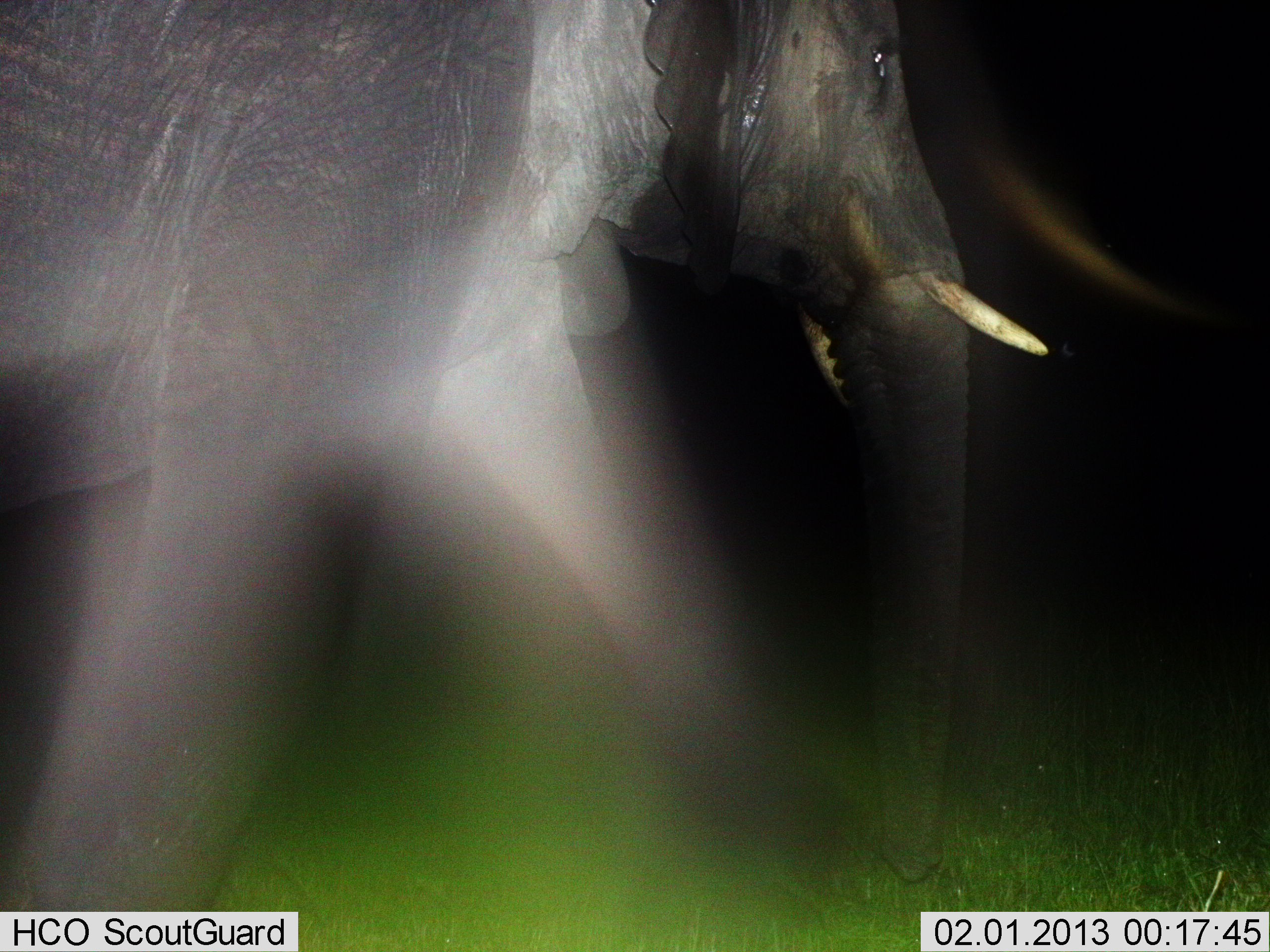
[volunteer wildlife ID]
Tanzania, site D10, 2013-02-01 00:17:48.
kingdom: Animalia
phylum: Chordata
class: Mammalia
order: Proboscidea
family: Elephantidae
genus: Loxodonta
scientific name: Loxodonta africana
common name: african bush elephant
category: elephant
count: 1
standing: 27%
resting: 0%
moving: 73%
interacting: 0%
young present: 0%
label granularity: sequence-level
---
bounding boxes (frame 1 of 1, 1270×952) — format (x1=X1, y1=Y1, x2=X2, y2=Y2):
animal: (x1=0, y1=0, x2=1050, y2=911)